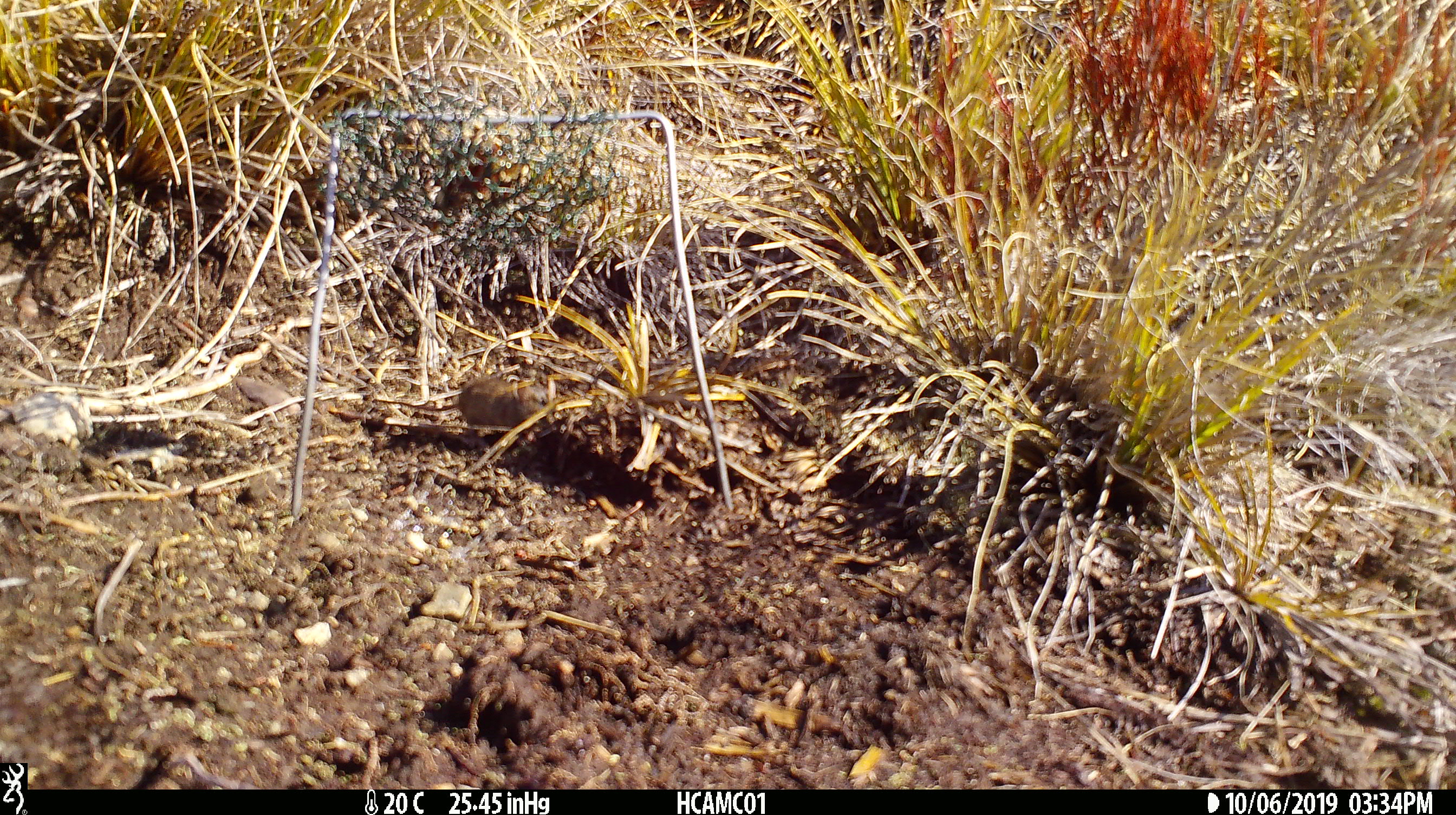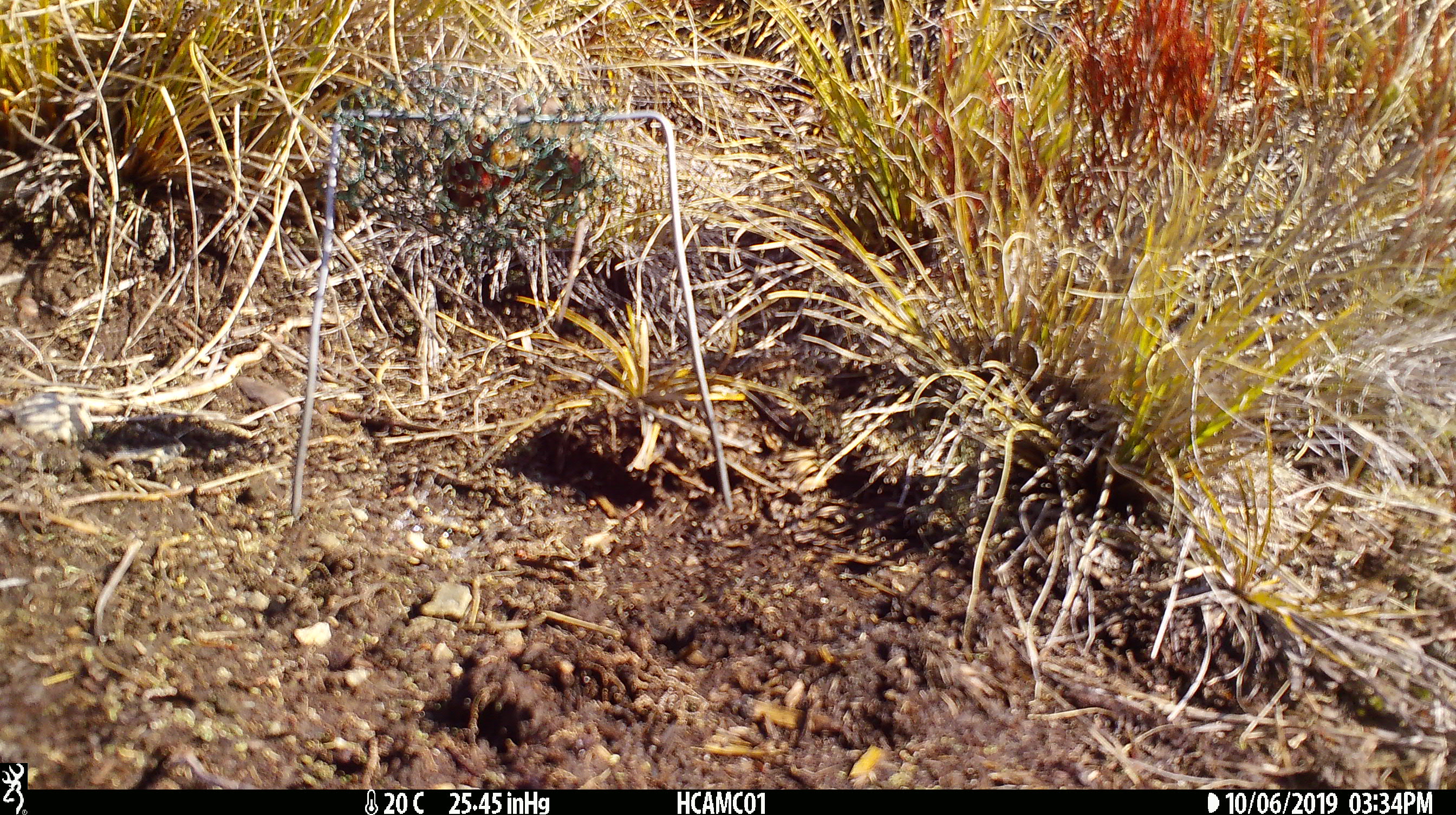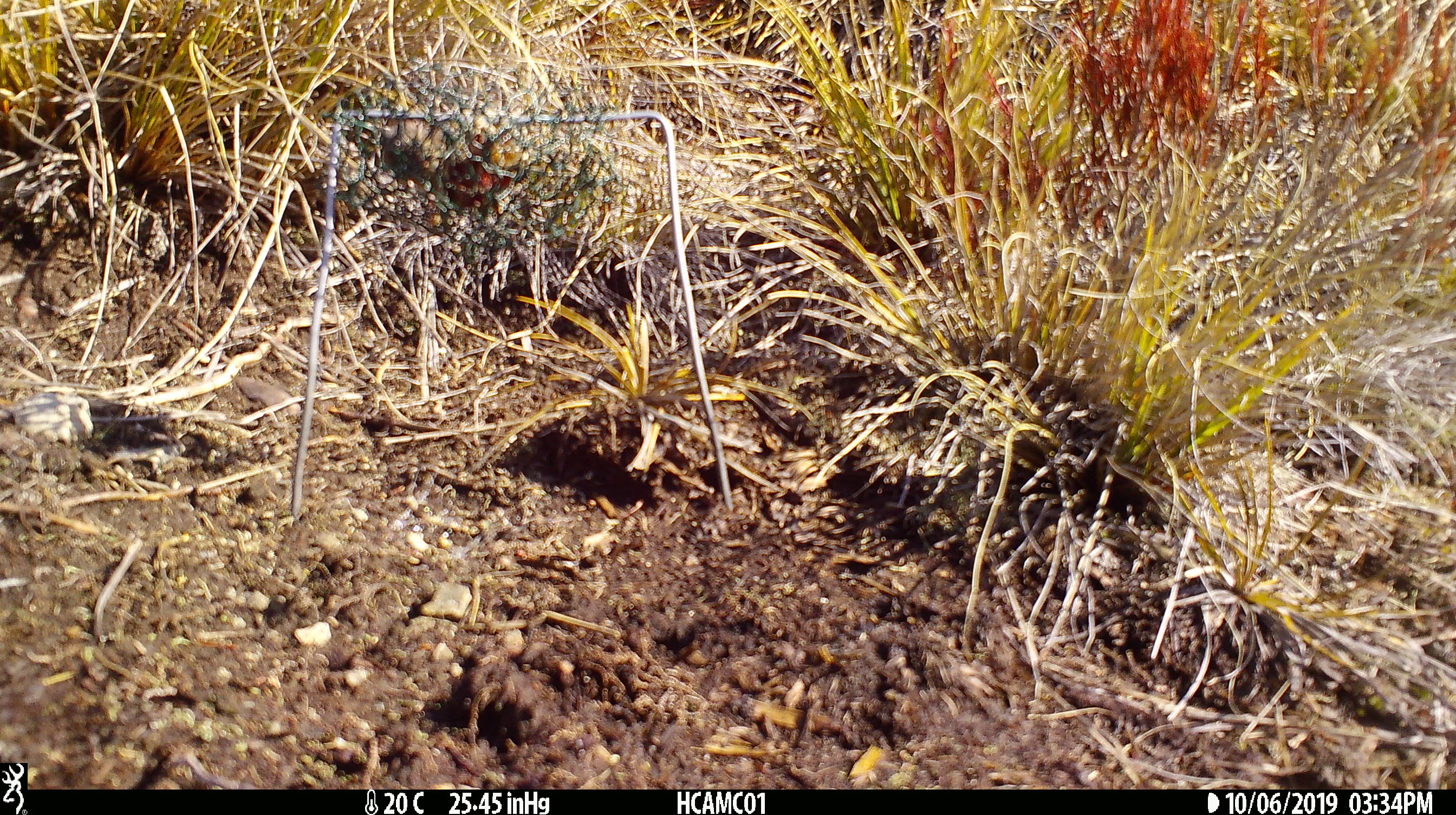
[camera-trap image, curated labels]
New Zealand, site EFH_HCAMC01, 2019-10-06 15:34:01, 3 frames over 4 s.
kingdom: Animalia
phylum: Chordata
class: Mammalia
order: Rodentia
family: Muridae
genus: Mus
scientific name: Mus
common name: mouse